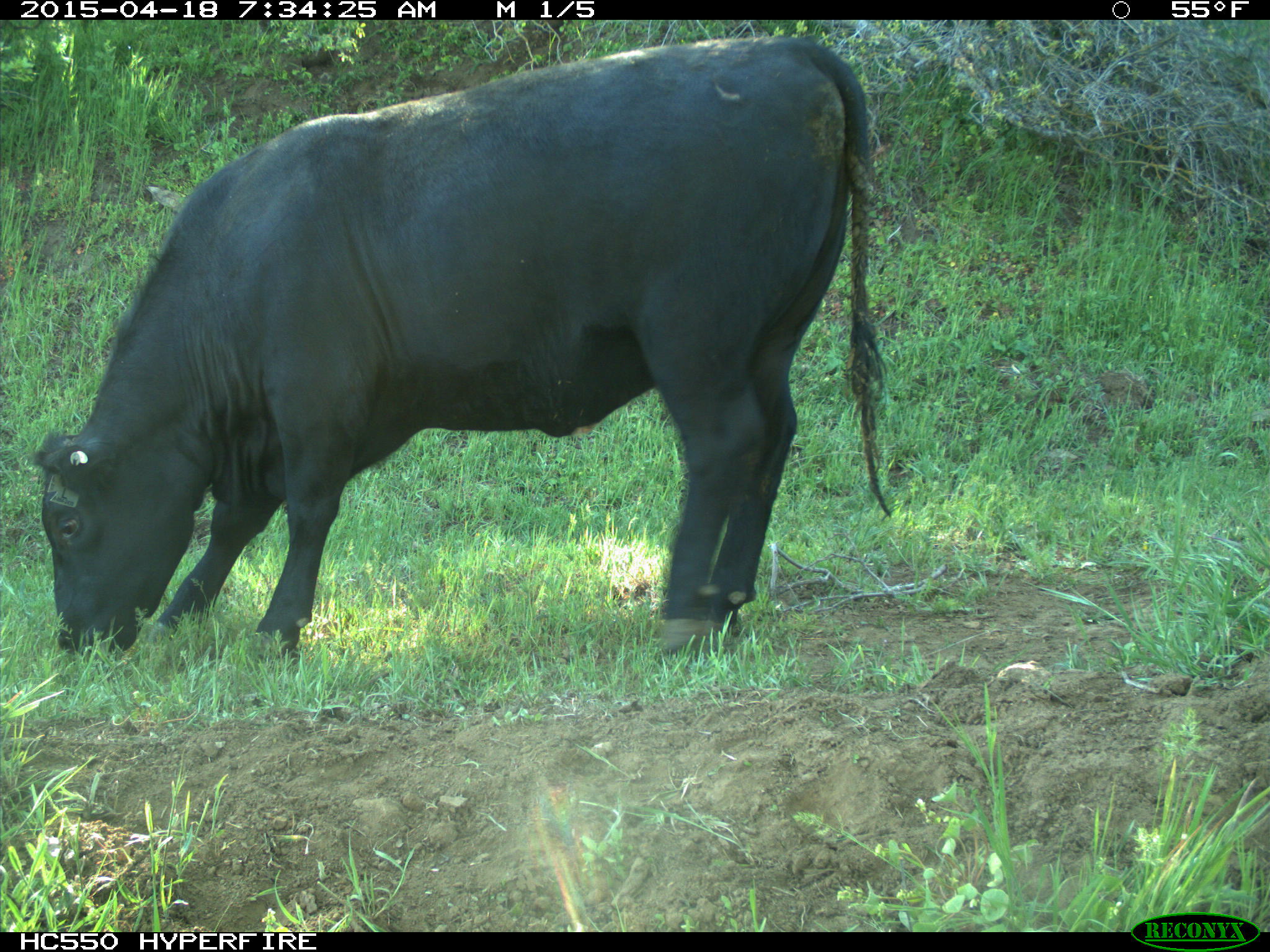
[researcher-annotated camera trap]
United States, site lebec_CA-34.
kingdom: Animalia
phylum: Chordata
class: Mammalia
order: Artiodactyla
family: Bovidae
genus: Bos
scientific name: Bos taurus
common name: domestic cow